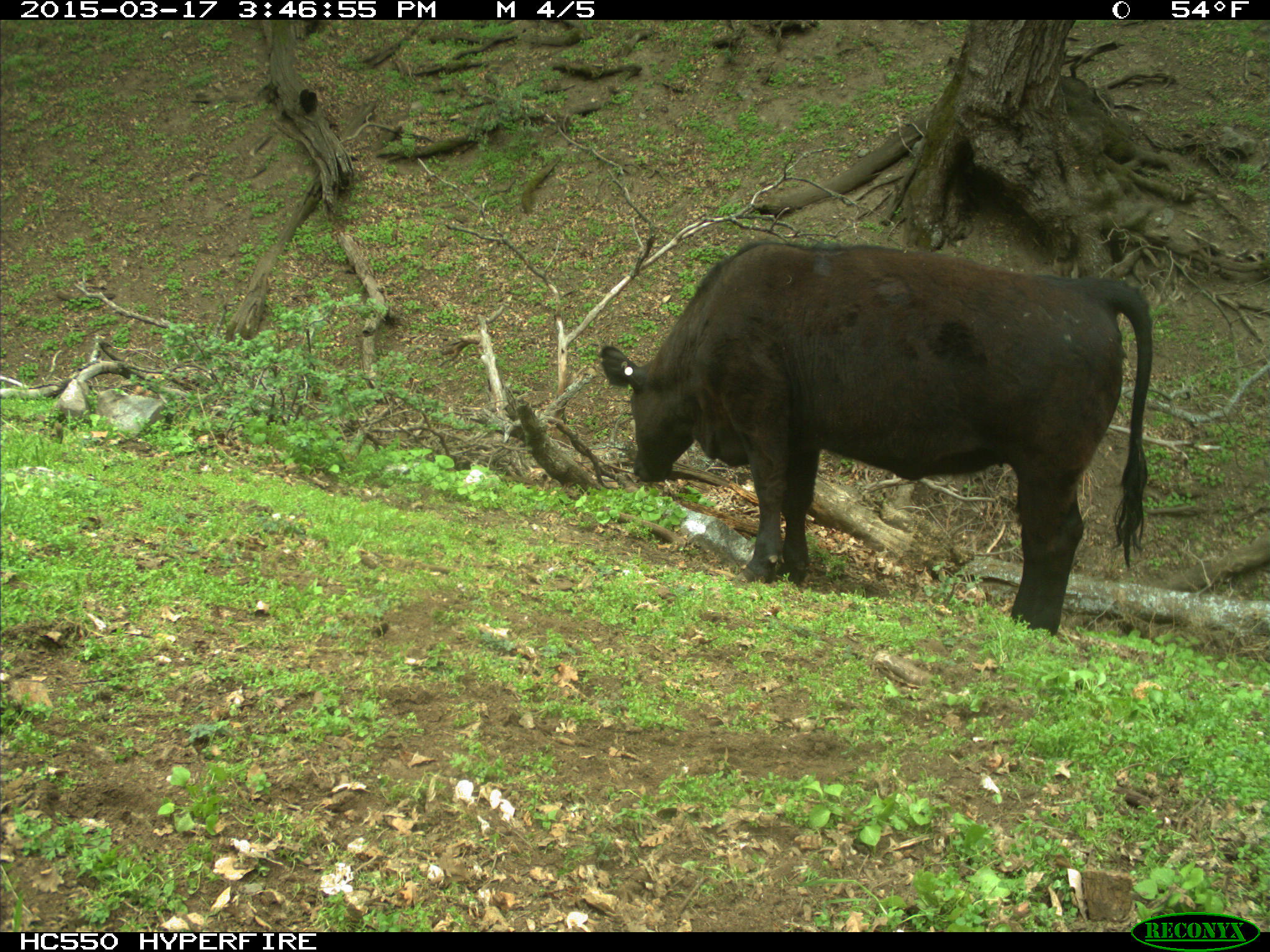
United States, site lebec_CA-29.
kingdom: Animalia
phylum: Chordata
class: Mammalia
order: Artiodactyla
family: Bovidae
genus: Bos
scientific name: Bos taurus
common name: domestic cow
Bos taurus (domestic cow).